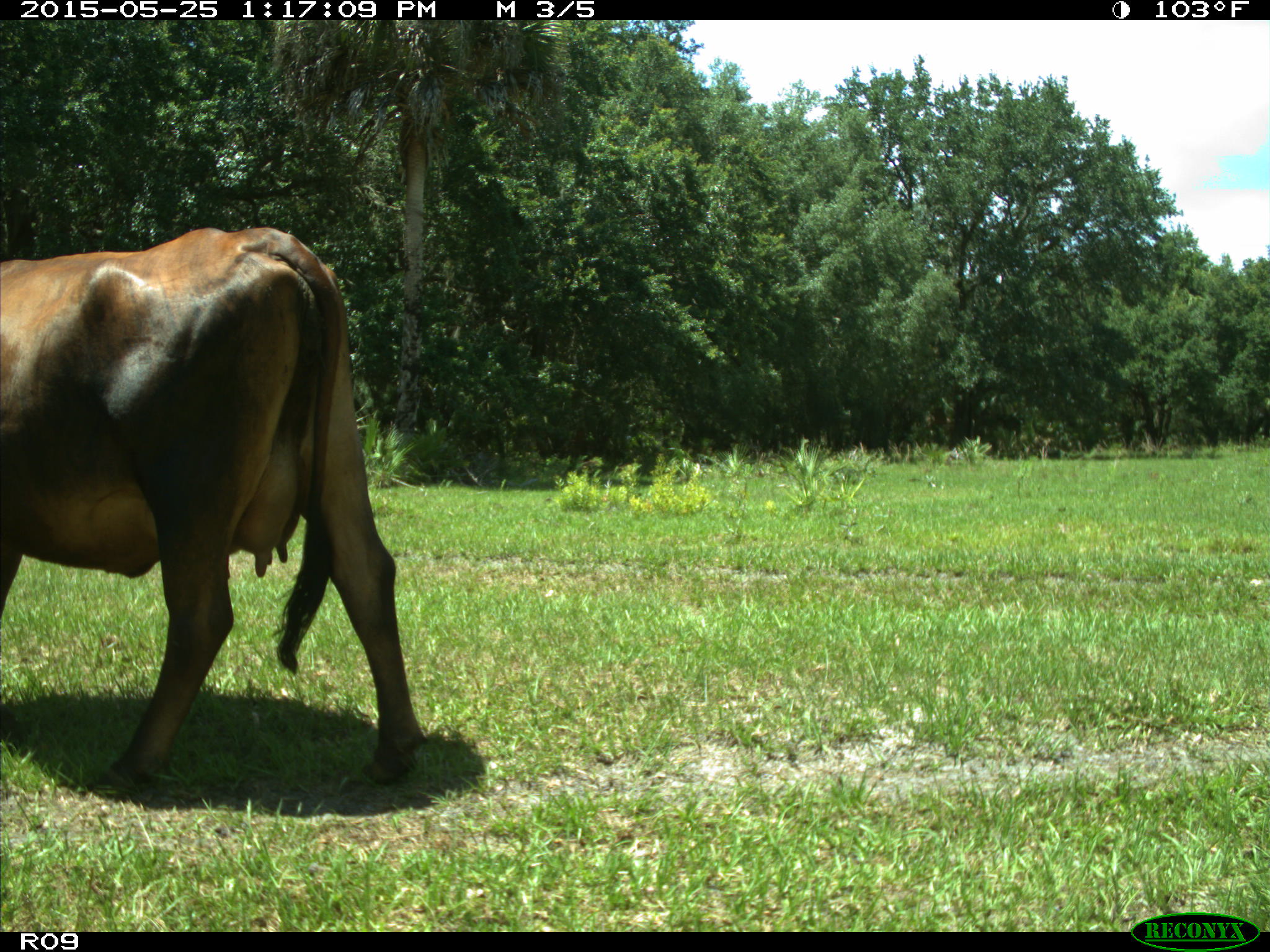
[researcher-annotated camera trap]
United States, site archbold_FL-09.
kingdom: Animalia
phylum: Chordata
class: Mammalia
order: Artiodactyla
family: Bovidae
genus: Bos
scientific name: Bos taurus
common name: domestic cow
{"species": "Bos taurus (domestic cow)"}